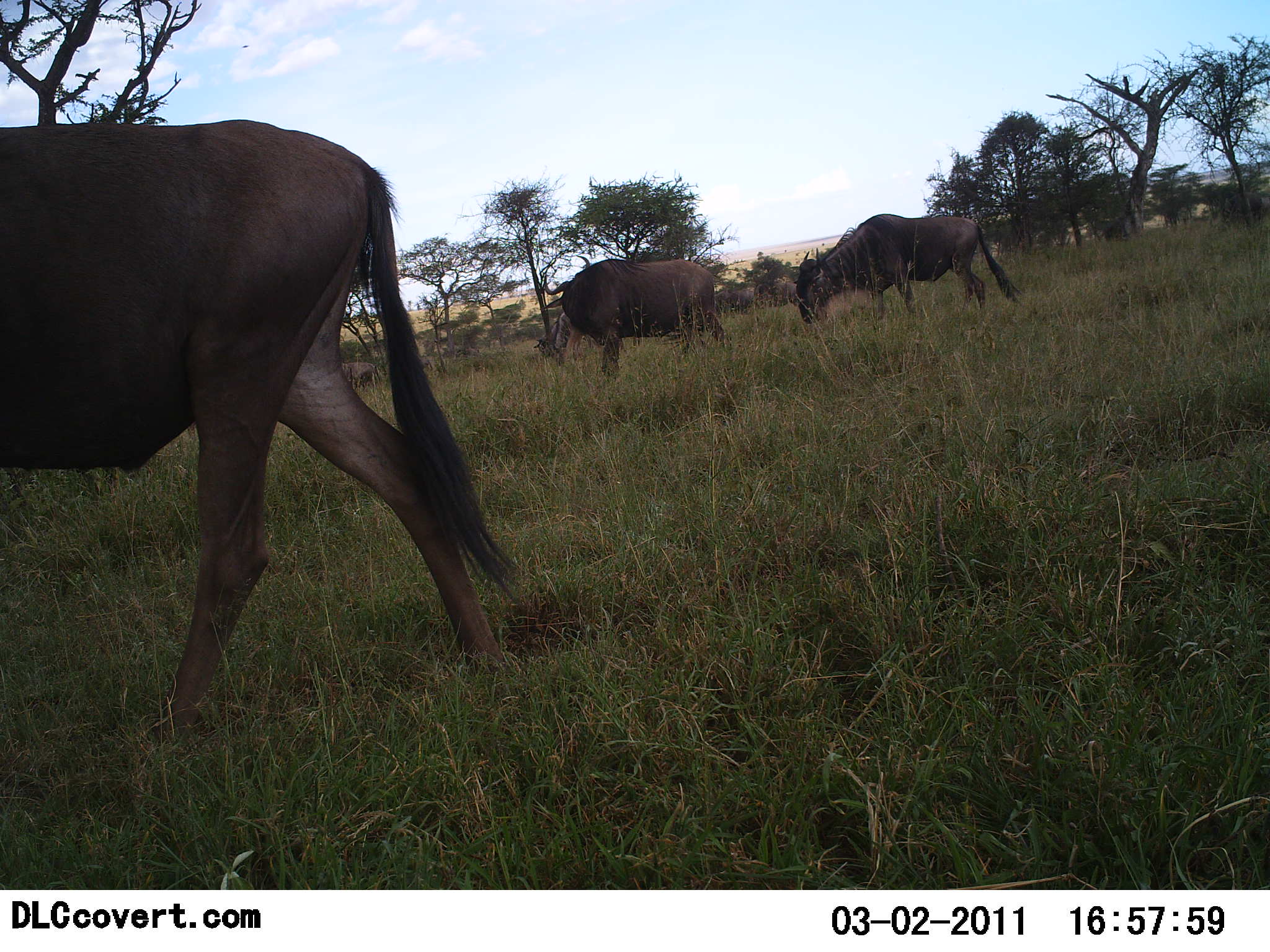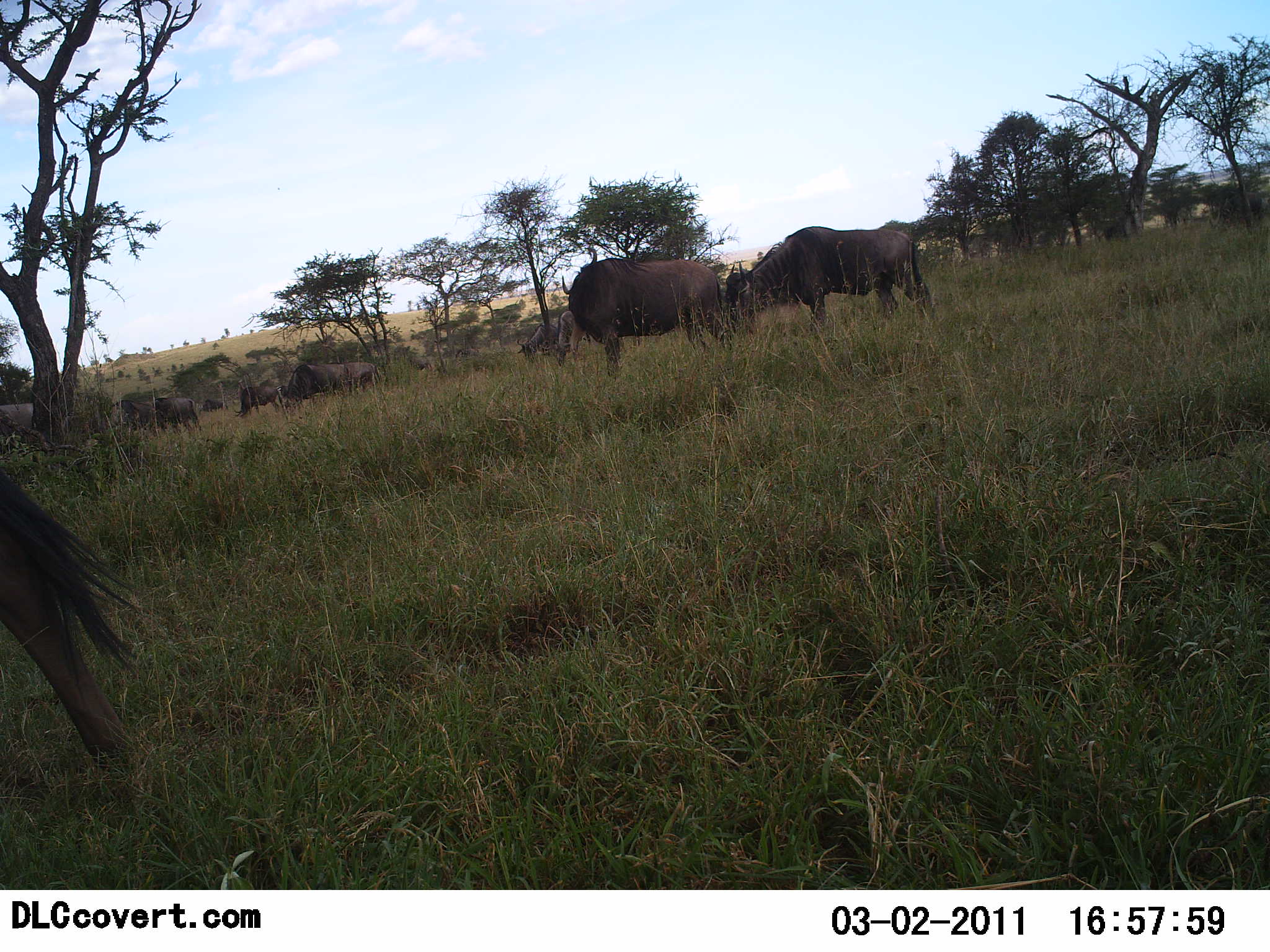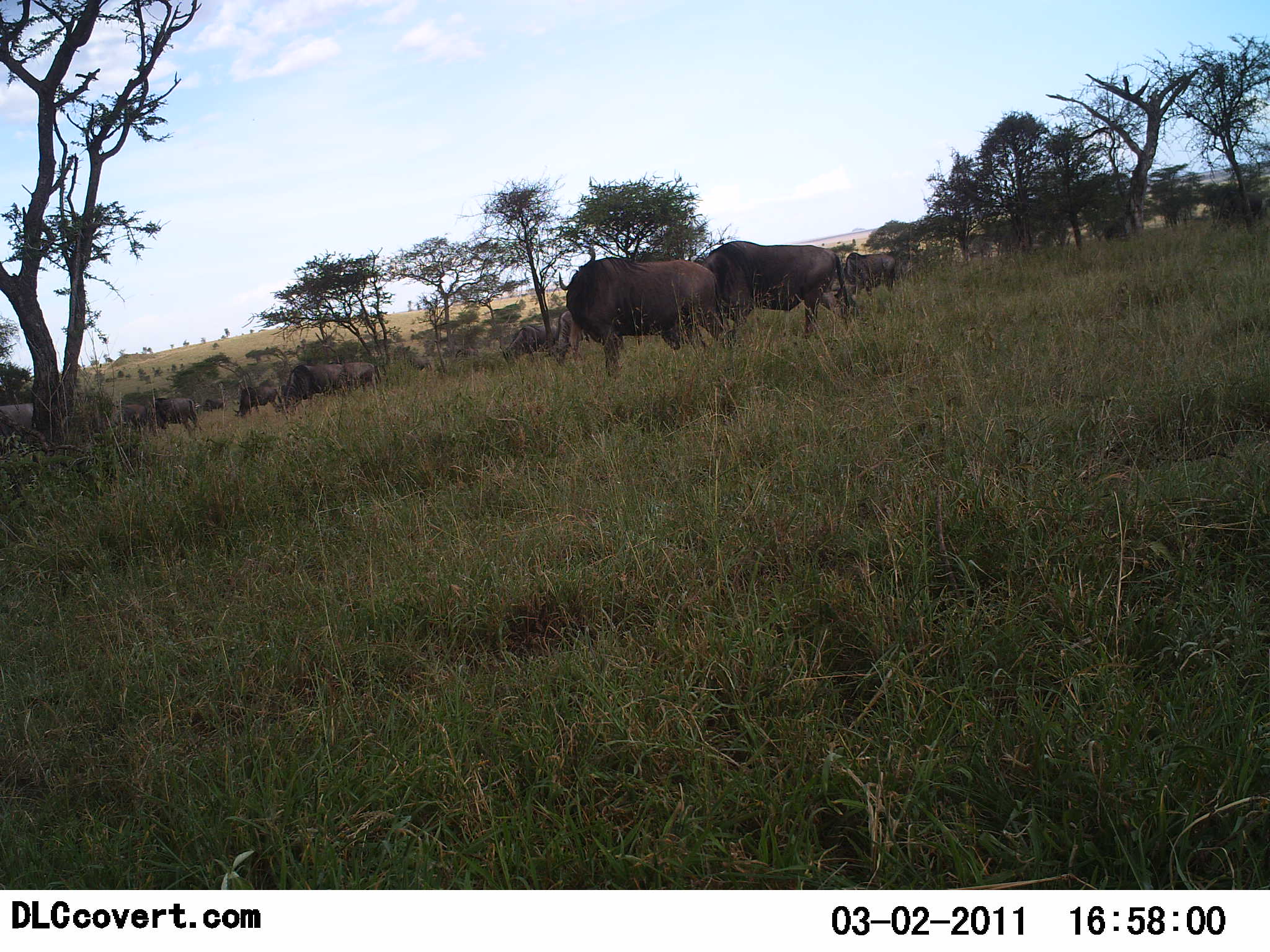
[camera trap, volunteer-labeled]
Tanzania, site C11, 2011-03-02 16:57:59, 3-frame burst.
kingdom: Animalia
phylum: Chordata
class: Mammalia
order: Artiodactyla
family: Bovidae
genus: Connochaetes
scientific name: Connochaetes taurinus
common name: blue wildebeest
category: wildebeest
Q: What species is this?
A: Wildebeest (blue wildebeest) (Connochaetes taurinus).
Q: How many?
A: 10.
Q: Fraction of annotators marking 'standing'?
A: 54%.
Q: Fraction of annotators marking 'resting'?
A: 0%.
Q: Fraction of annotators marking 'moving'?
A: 85%.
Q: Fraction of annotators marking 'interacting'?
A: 0%.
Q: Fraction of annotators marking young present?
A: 8%.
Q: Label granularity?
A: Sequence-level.